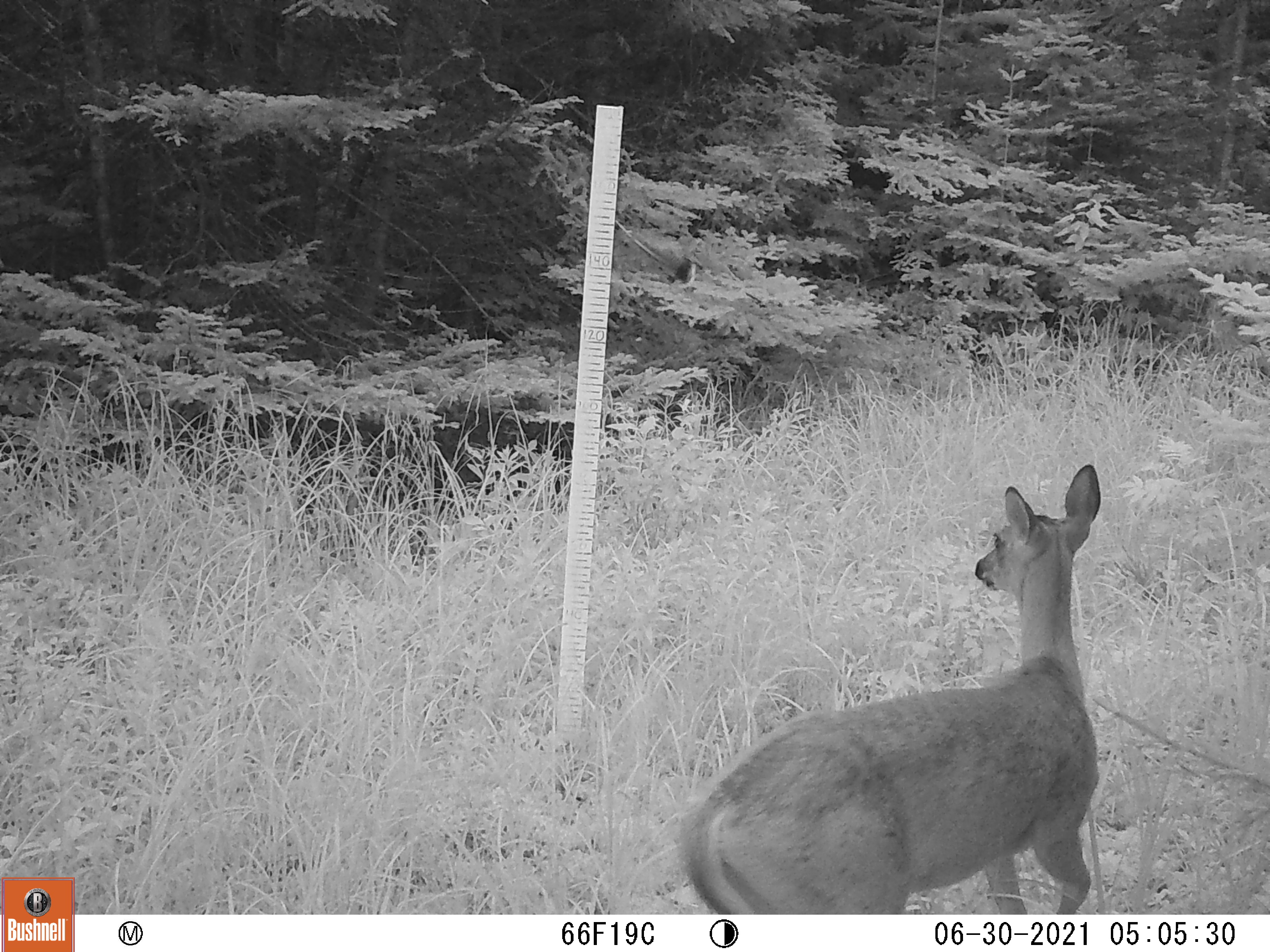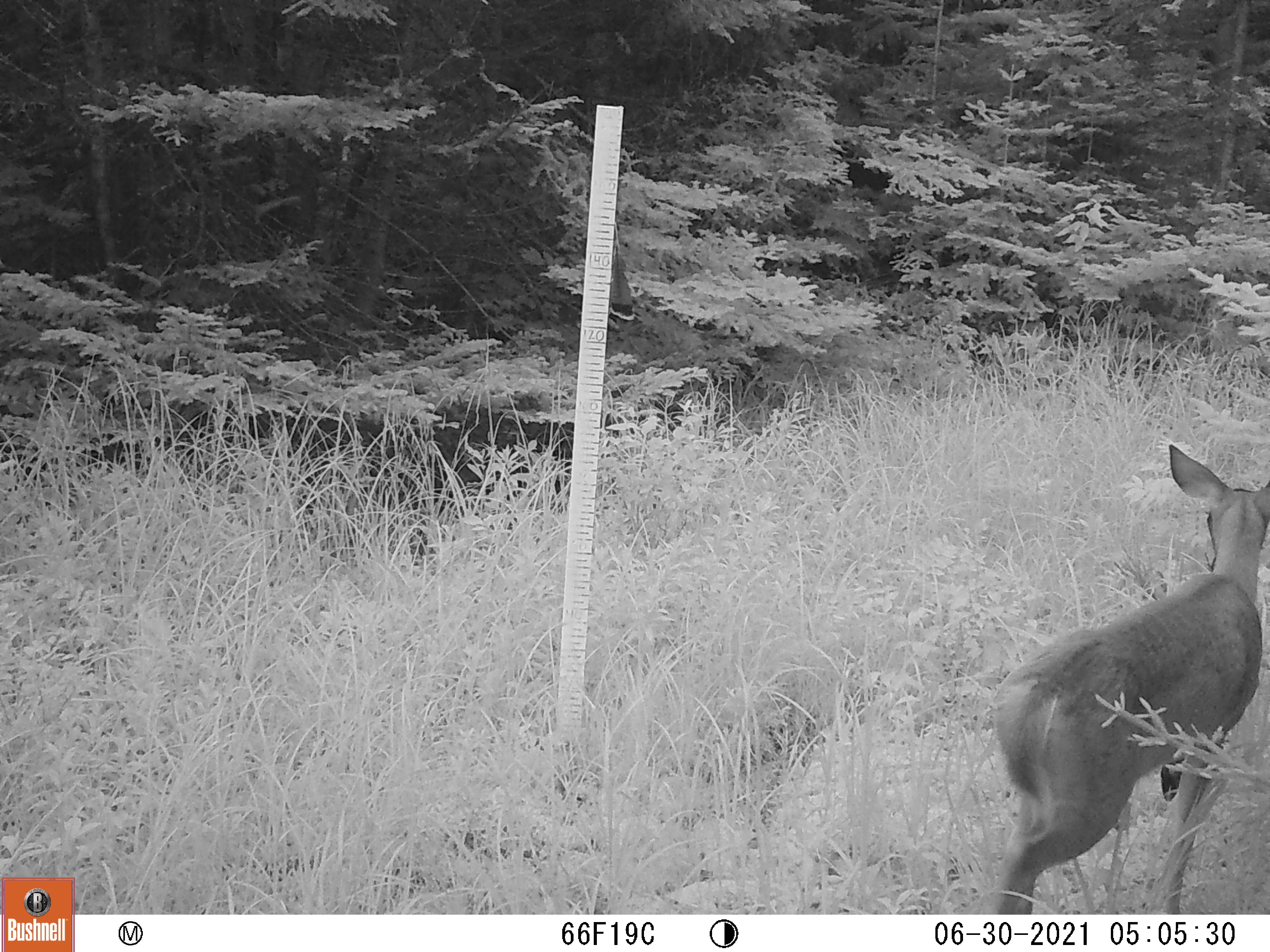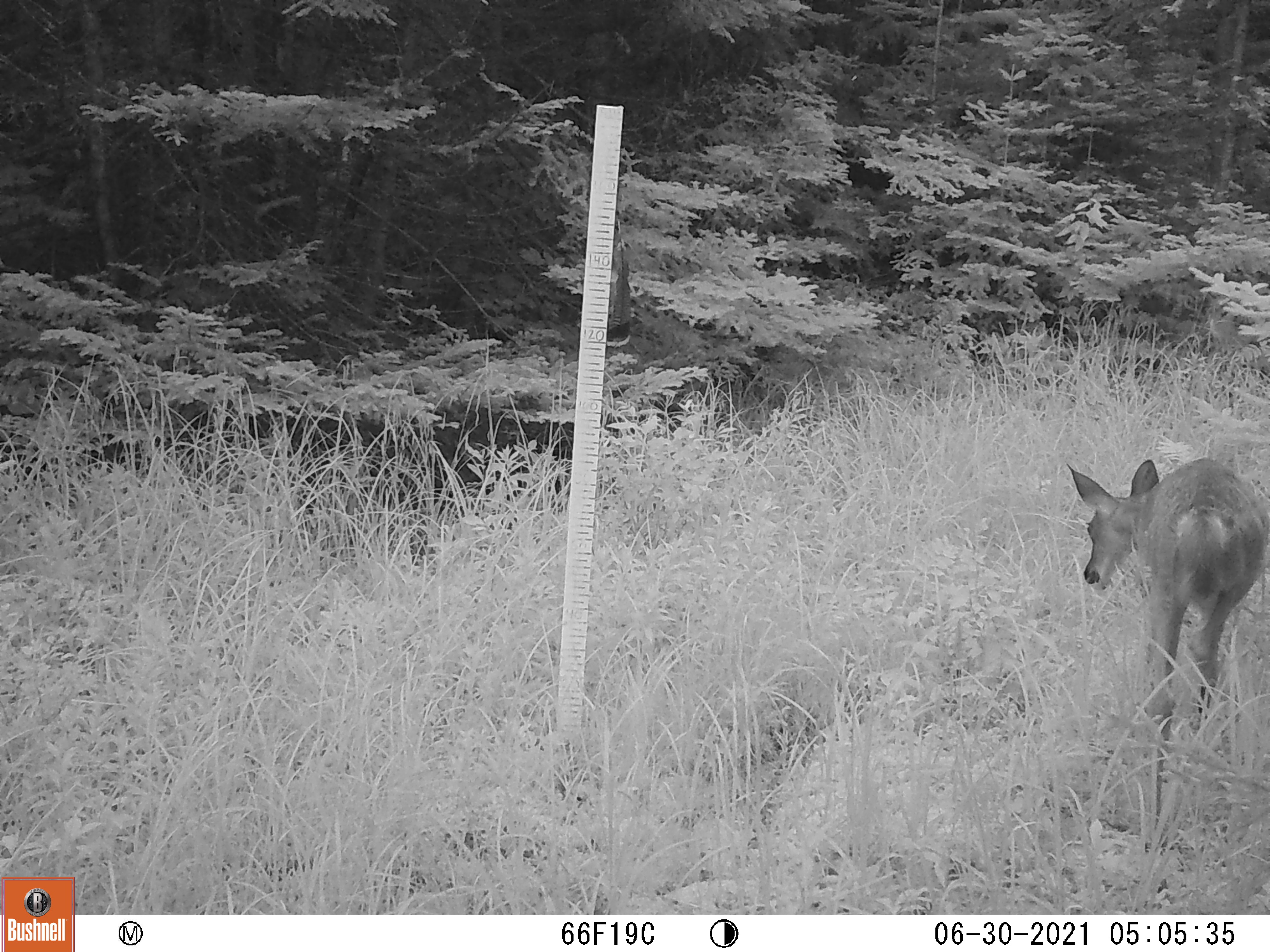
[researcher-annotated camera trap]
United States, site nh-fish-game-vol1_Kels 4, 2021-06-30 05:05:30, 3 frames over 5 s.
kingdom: Animalia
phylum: Chordata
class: Mammalia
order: Artiodactyla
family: Cervidae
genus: Odocoileus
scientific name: Odocoileus virginianus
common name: white-tailed deer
White-tailed deer (Odocoileus virginianus).